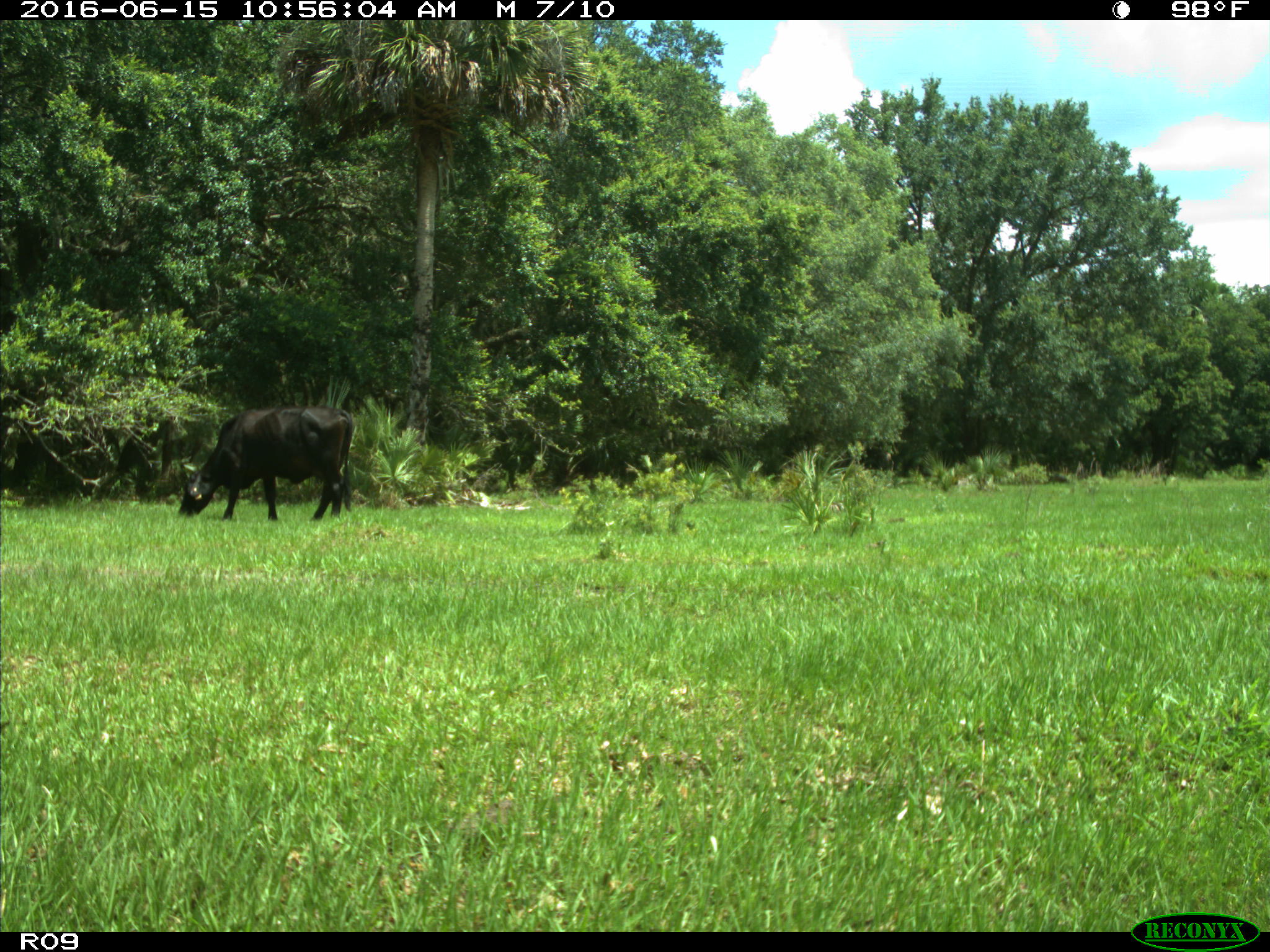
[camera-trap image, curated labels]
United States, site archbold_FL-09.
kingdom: Animalia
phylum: Chordata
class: Mammalia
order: Artiodactyla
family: Bovidae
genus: Bos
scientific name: Bos taurus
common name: domestic cow